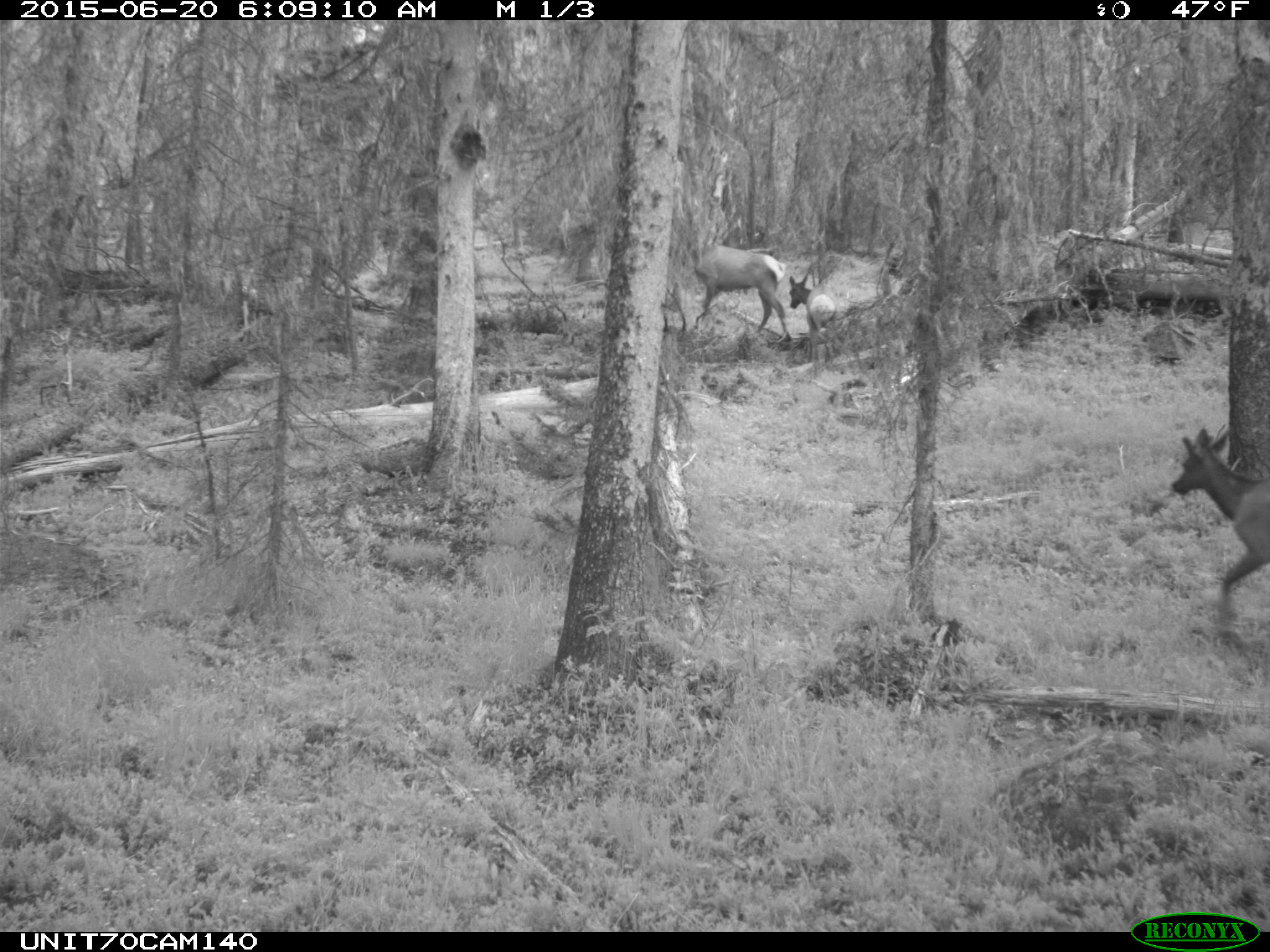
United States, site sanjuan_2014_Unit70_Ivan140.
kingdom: Animalia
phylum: Chordata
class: Mammalia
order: Artiodactyla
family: Cervidae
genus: Cervus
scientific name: Cervus elaphus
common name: red deer